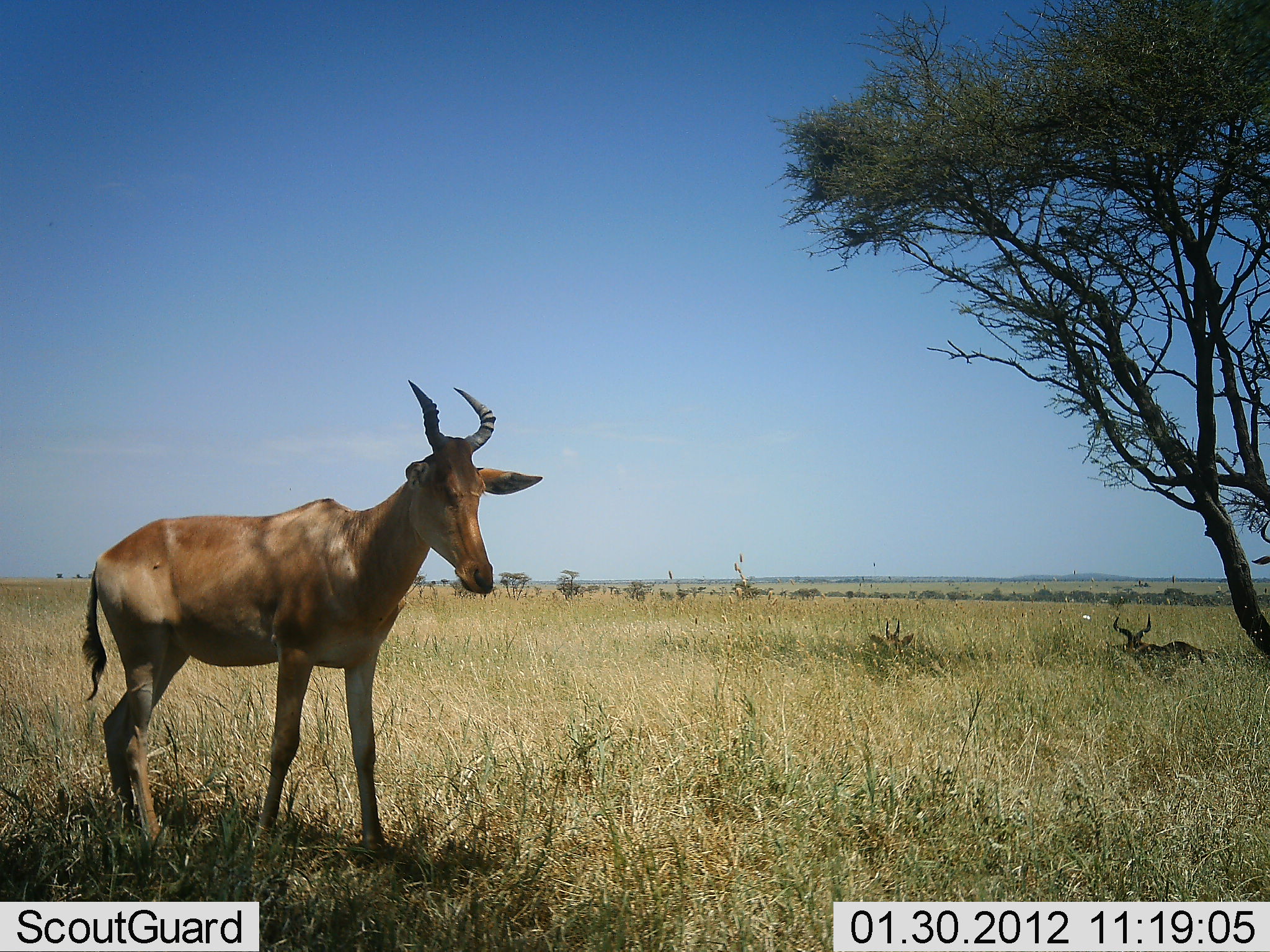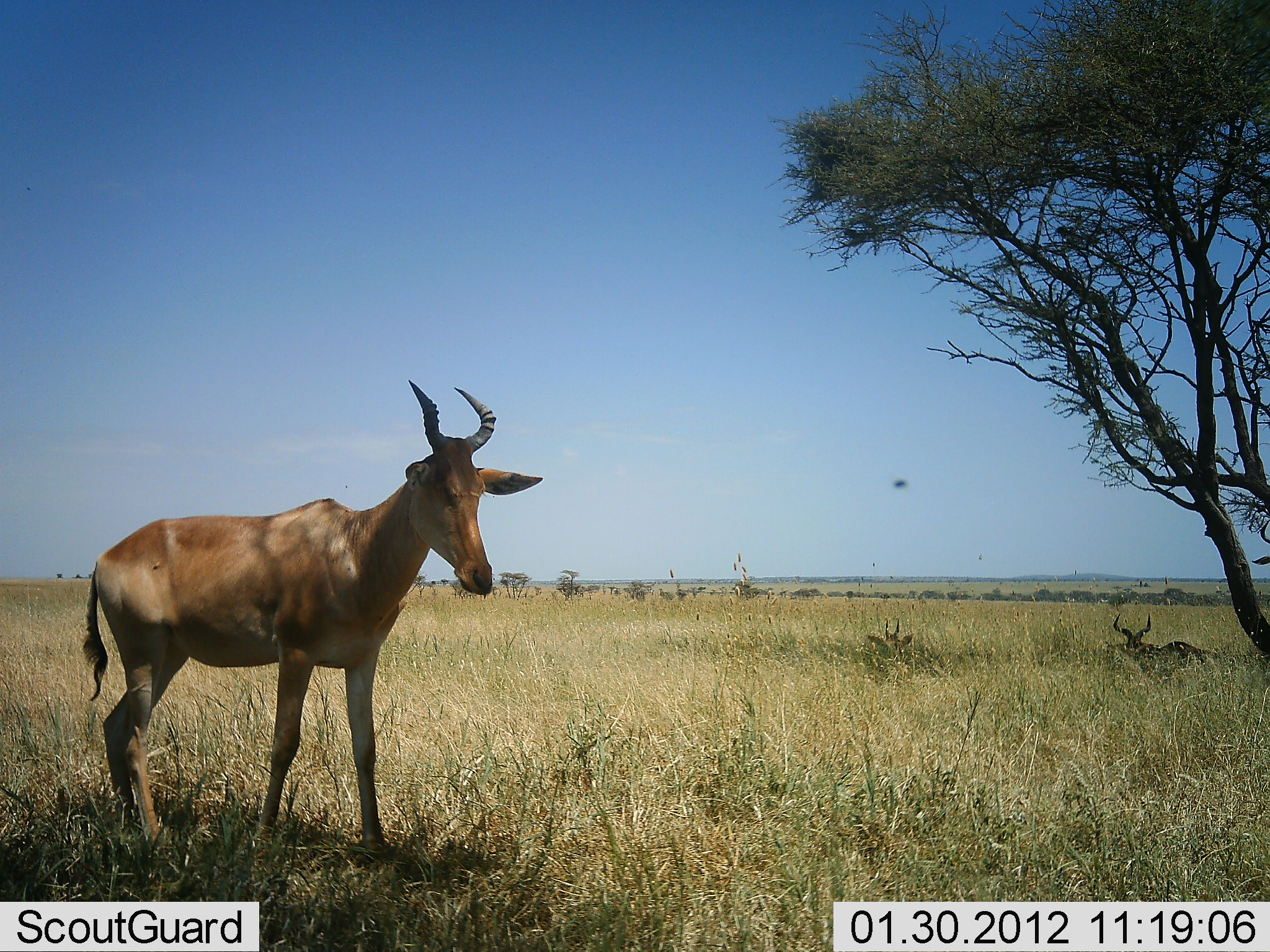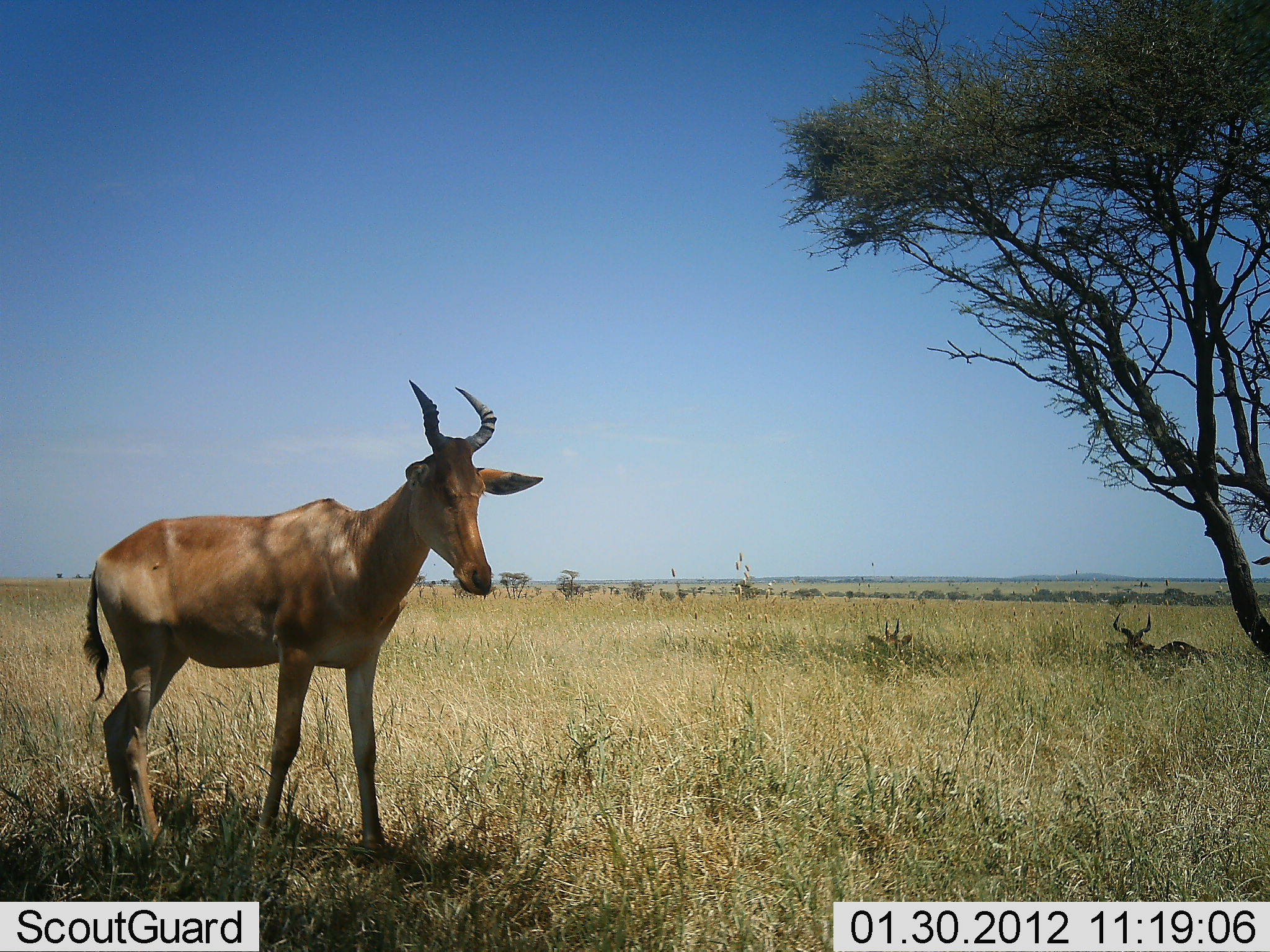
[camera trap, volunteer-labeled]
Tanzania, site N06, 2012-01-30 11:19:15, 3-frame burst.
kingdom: Animalia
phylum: Chordata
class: Mammalia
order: Artiodactyla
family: Bovidae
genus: Alcelaphus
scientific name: Alcelaphus buselaphus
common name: hartebeest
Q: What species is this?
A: Hartebeest (Alcelaphus buselaphus).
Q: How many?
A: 2.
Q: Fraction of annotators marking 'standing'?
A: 100%.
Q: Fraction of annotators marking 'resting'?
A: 88%.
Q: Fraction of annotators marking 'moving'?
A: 0%.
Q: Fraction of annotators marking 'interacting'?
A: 0%.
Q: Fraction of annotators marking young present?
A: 6%.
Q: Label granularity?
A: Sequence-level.